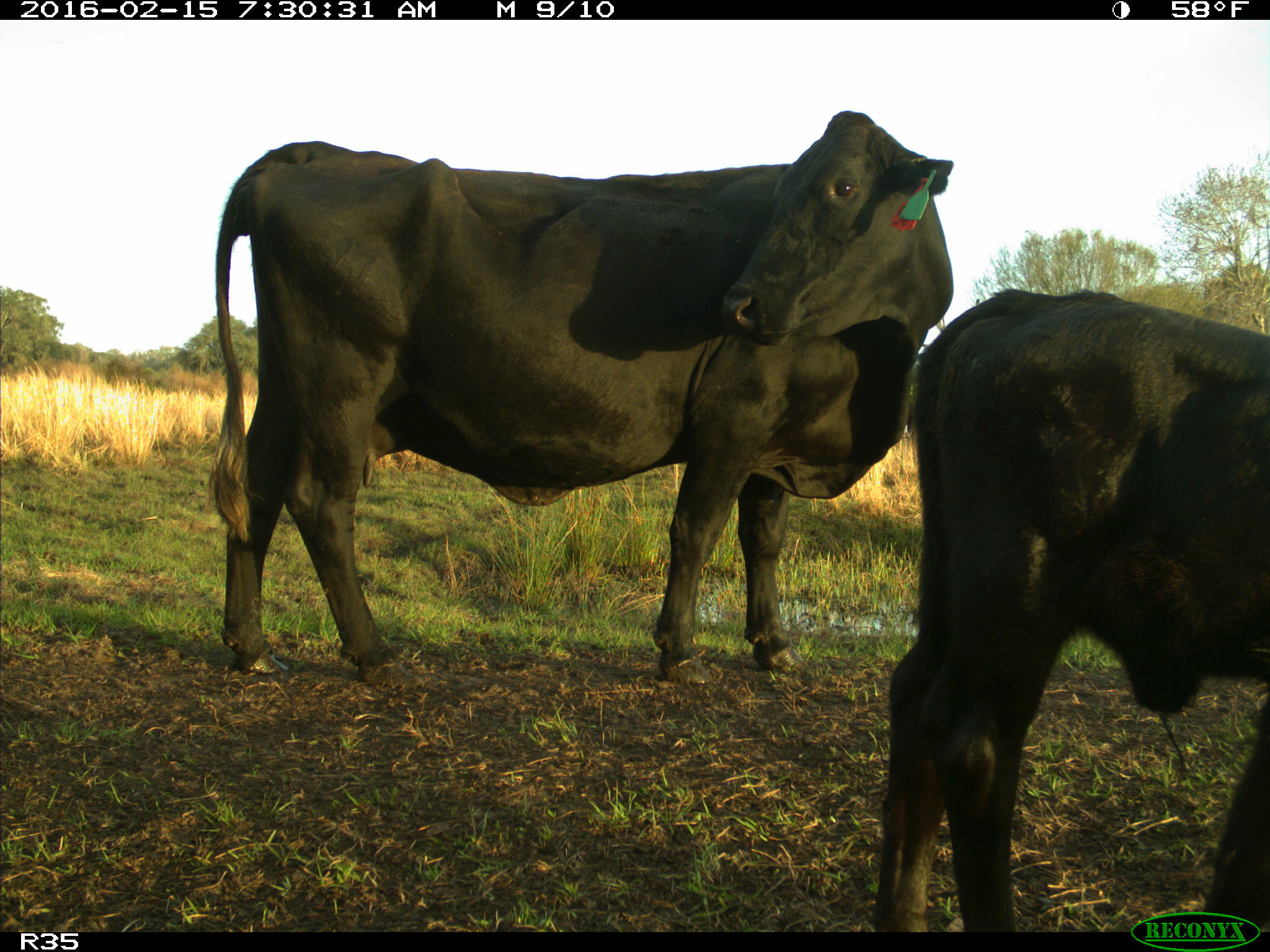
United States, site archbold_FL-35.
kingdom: Animalia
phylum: Chordata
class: Mammalia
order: Artiodactyla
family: Bovidae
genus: Bos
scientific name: Bos taurus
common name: domestic cow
Bos taurus (domestic cow).